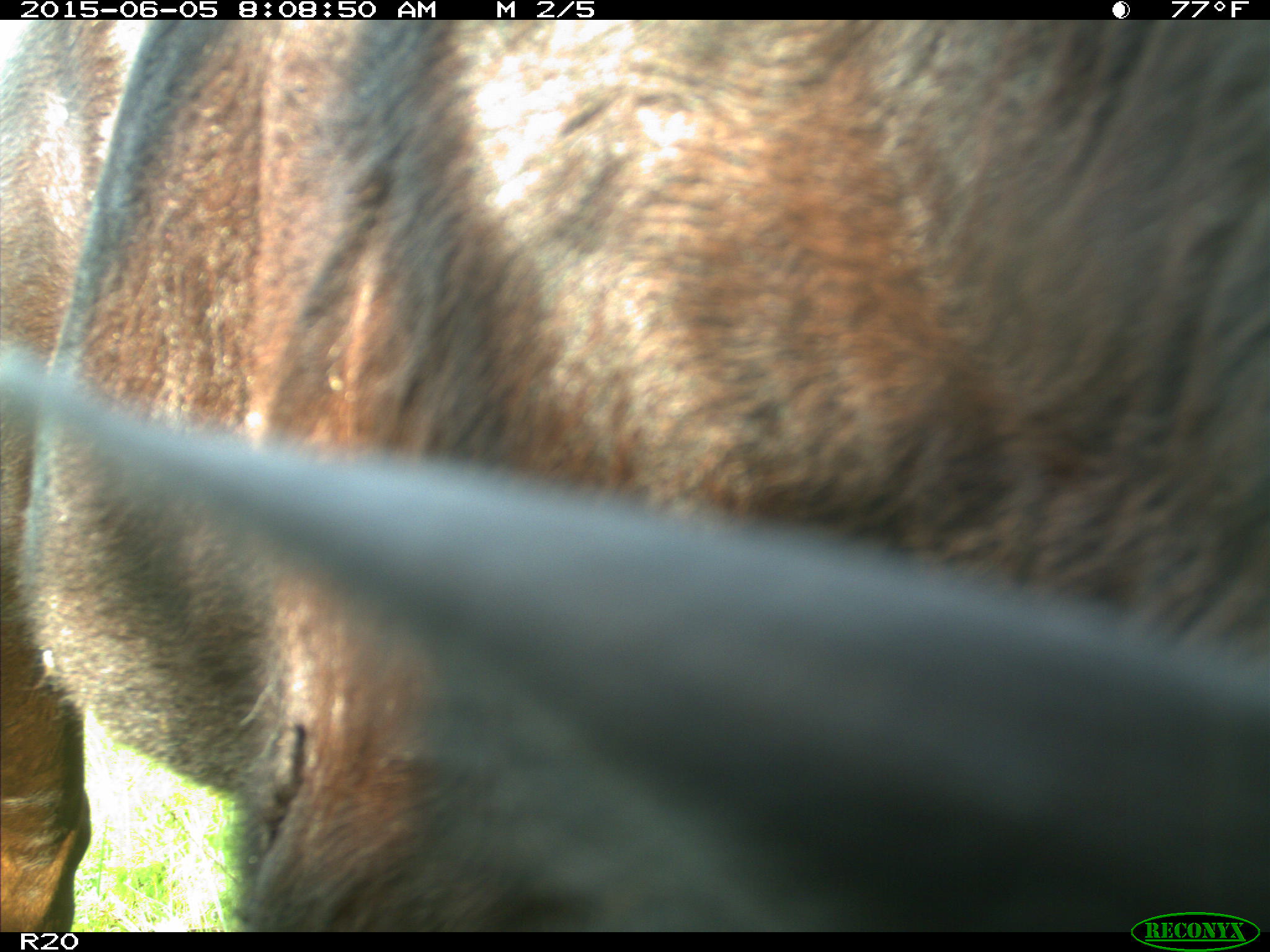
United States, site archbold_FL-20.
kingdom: Animalia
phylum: Chordata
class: Mammalia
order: Artiodactyla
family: Bovidae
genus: Bos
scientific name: Bos taurus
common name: domestic cow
Bos taurus (domestic cow).